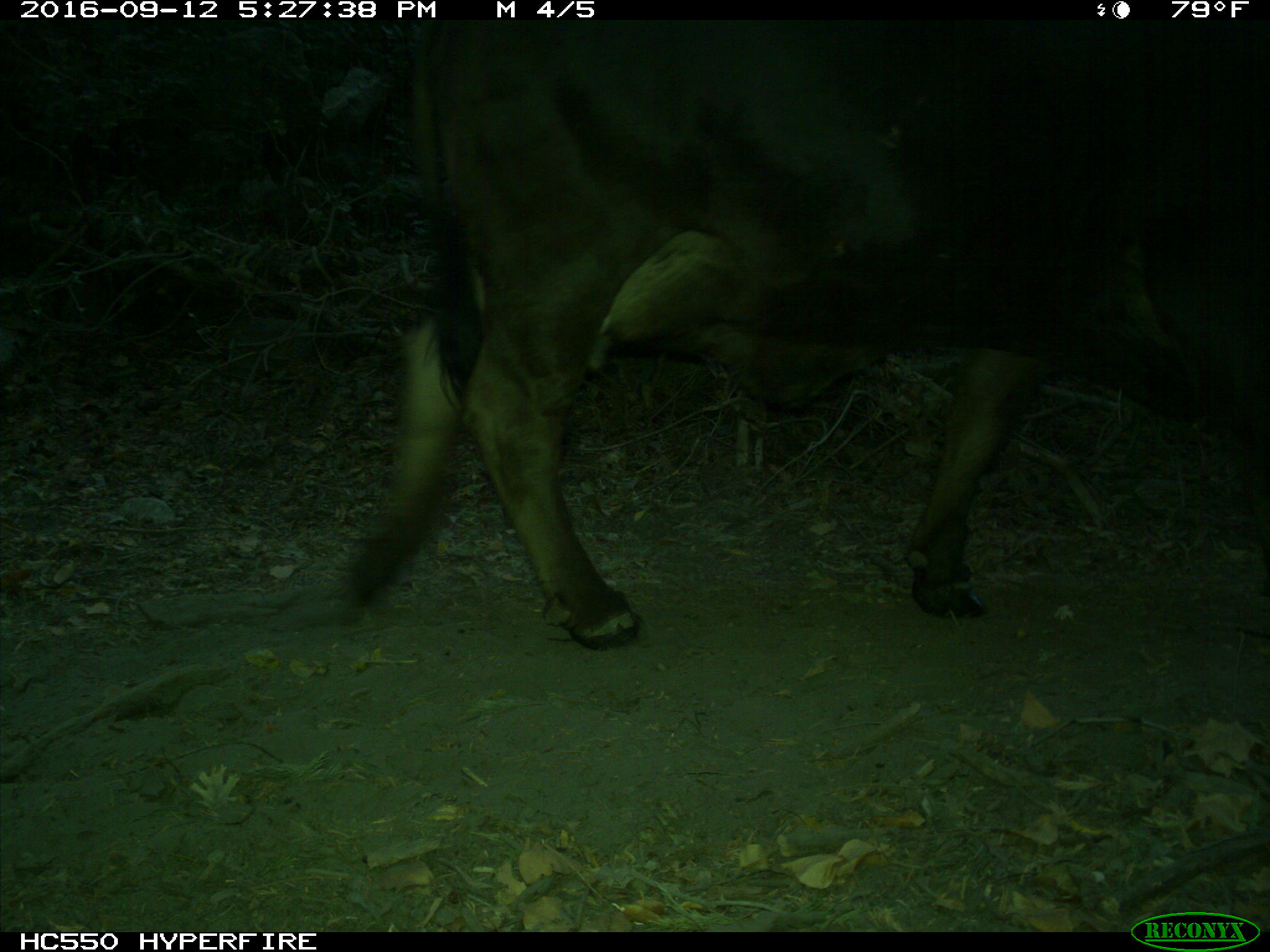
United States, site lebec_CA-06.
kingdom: Animalia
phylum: Chordata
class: Mammalia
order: Artiodactyla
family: Bovidae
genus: Bos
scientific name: Bos taurus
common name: domestic cow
Bos taurus (domestic cow).